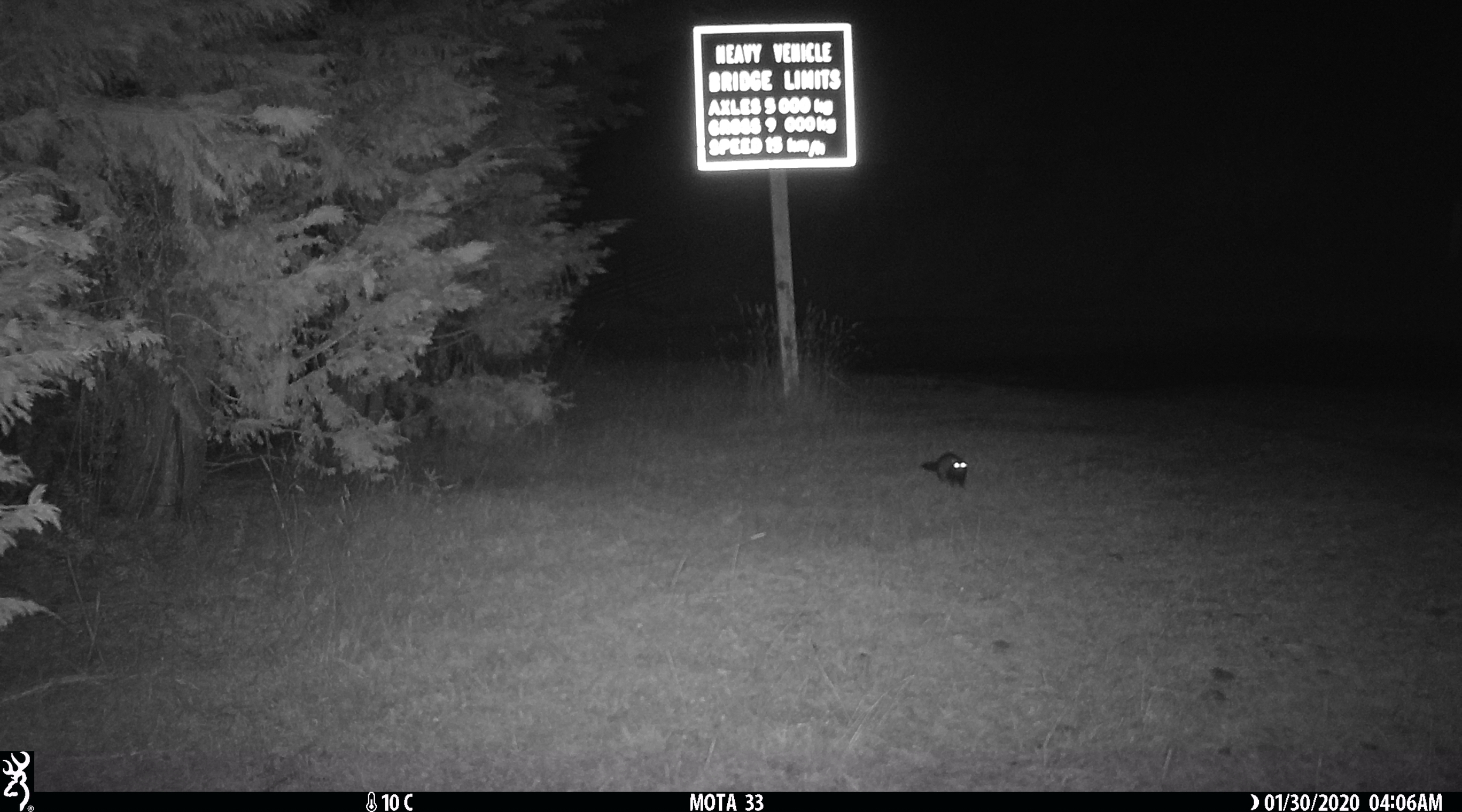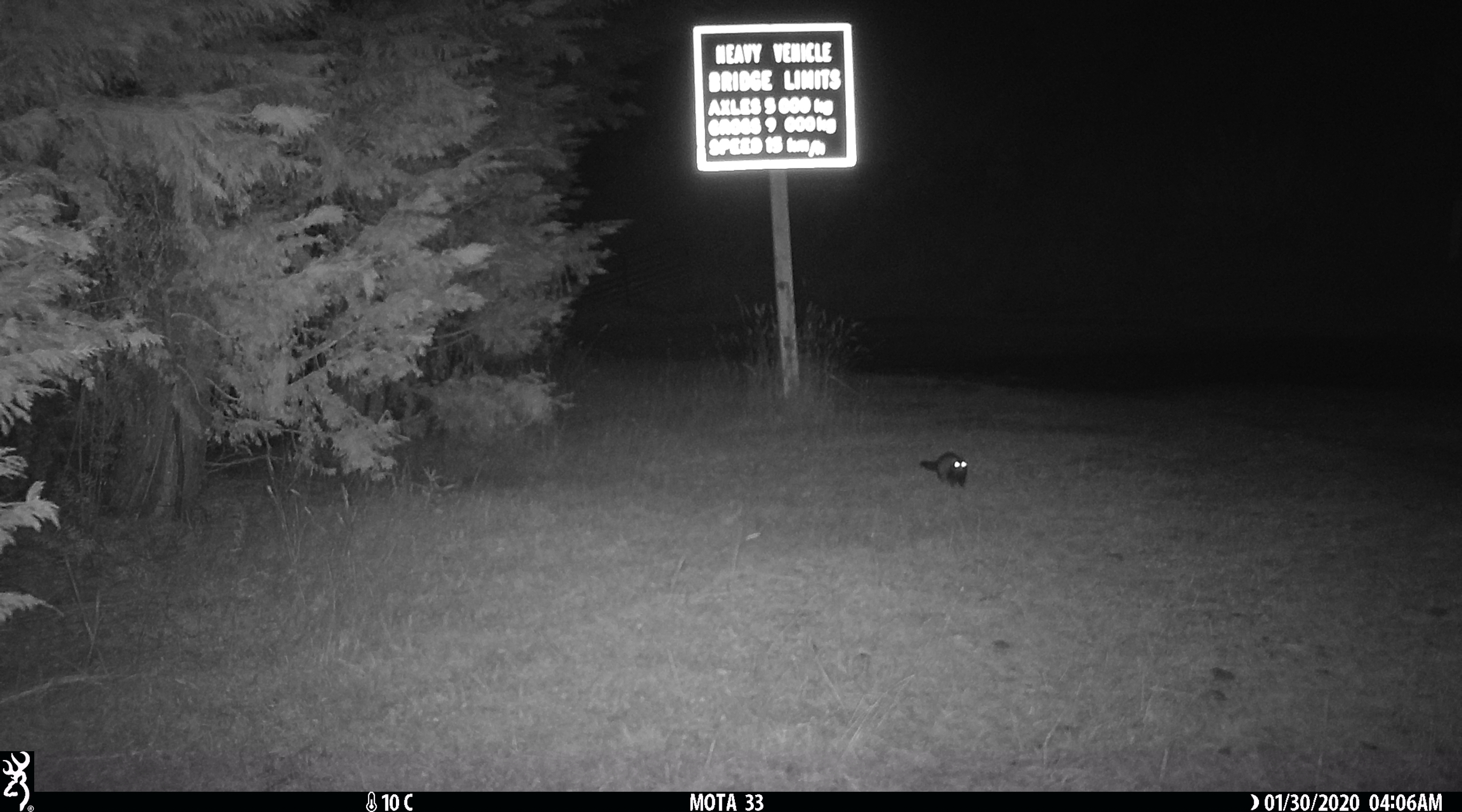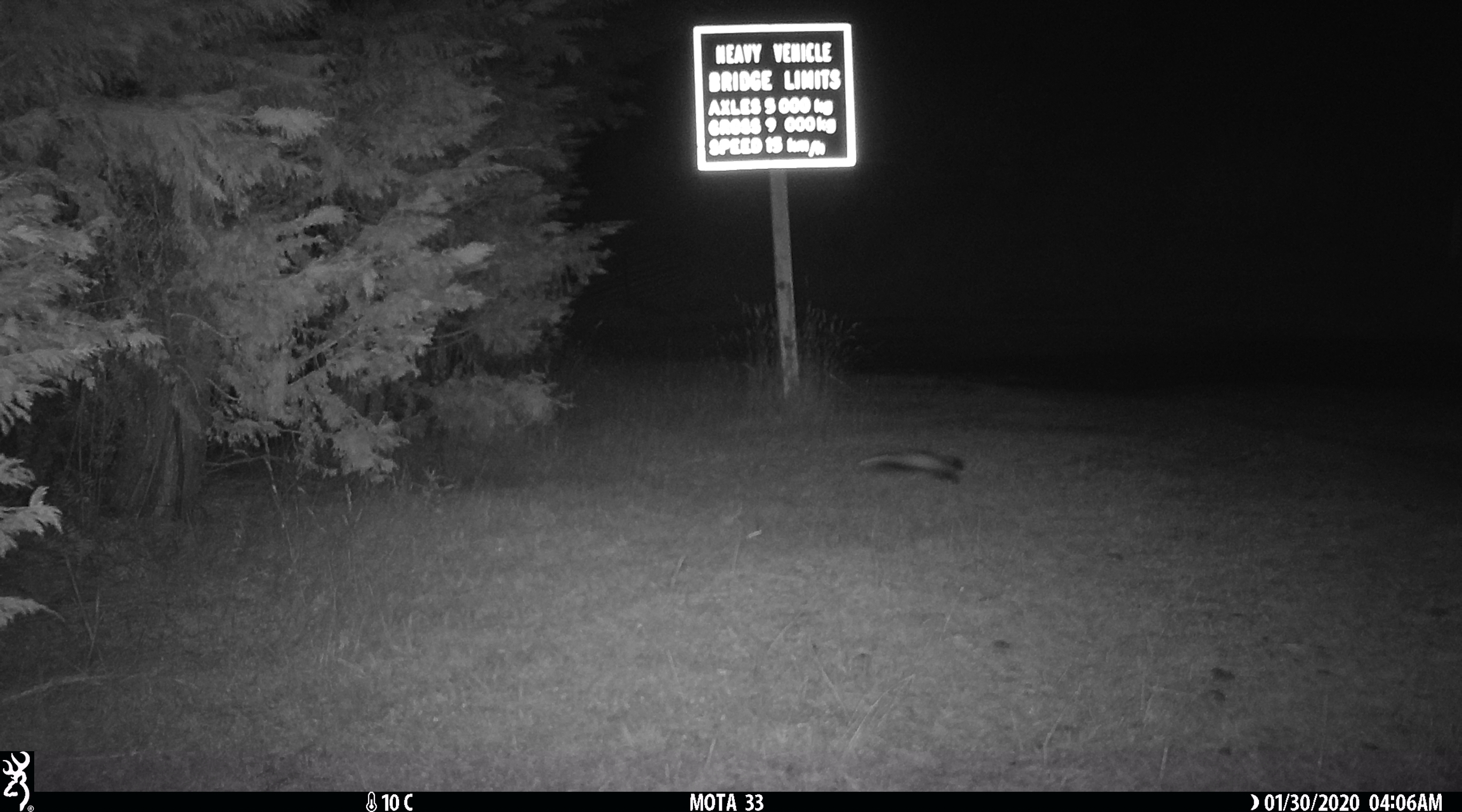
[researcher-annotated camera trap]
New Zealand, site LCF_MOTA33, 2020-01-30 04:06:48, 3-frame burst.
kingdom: Animalia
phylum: Chordata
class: Mammalia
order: Carnivora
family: Mustelidae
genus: Mustela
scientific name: Mustela furo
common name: ferret